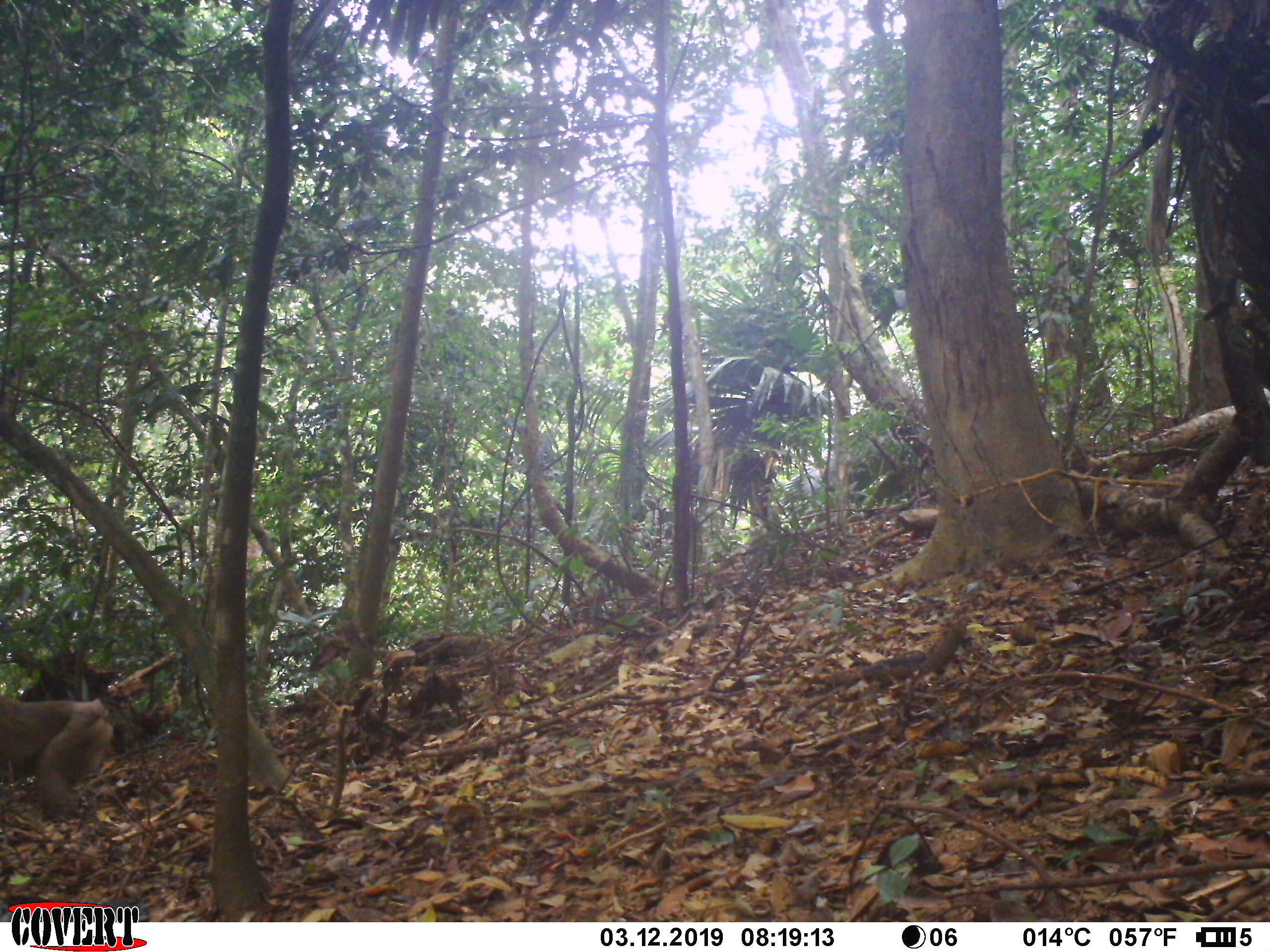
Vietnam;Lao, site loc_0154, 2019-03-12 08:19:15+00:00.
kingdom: Animalia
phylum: Chordata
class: Mammalia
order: Primates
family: Cercopithecidae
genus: Macaca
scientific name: Macaca nemestrina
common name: pig-tailed macaque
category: pig tailed macaque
Pig tailed macaque (pig-tailed macaque) (Macaca nemestrina). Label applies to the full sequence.